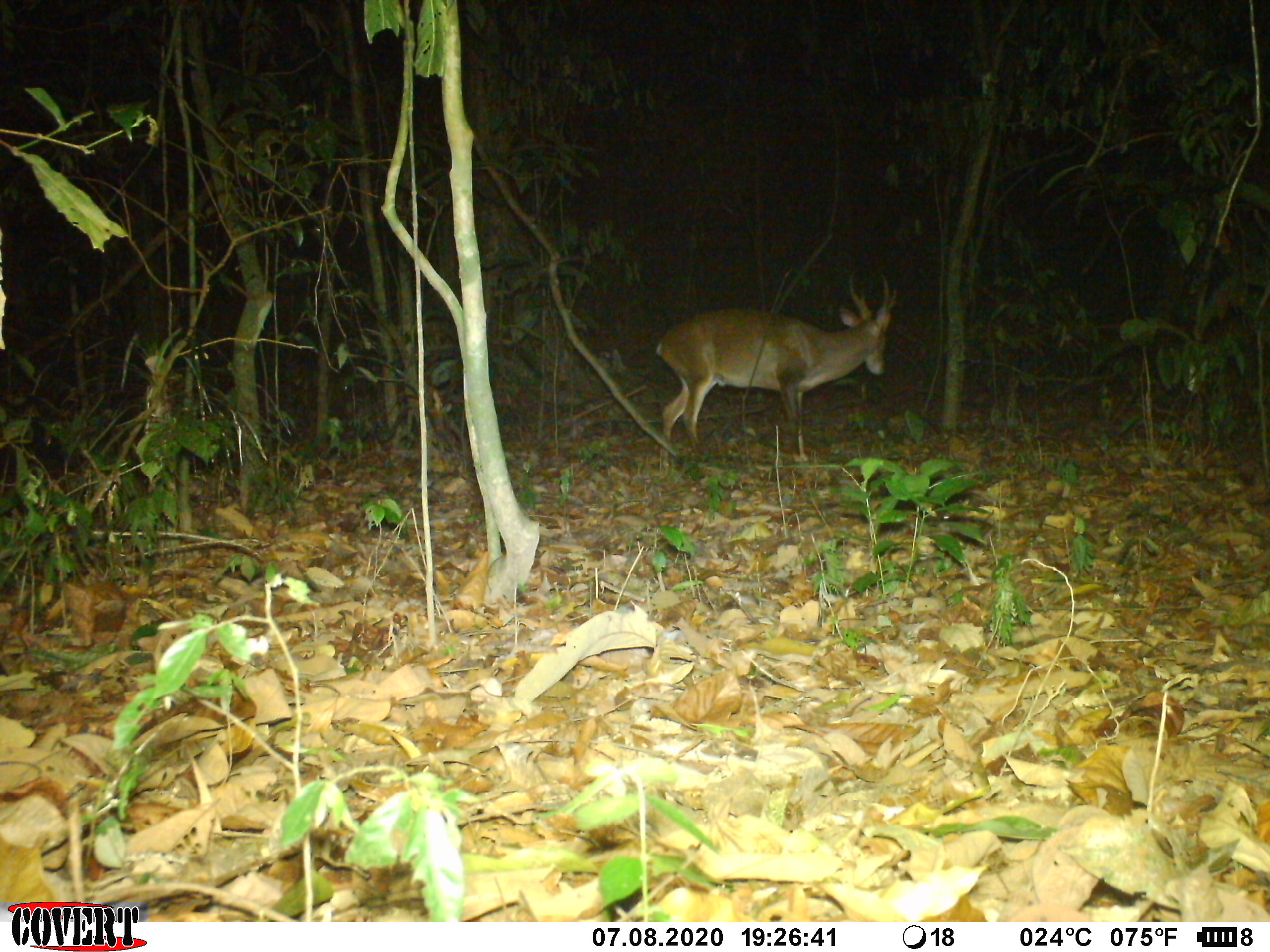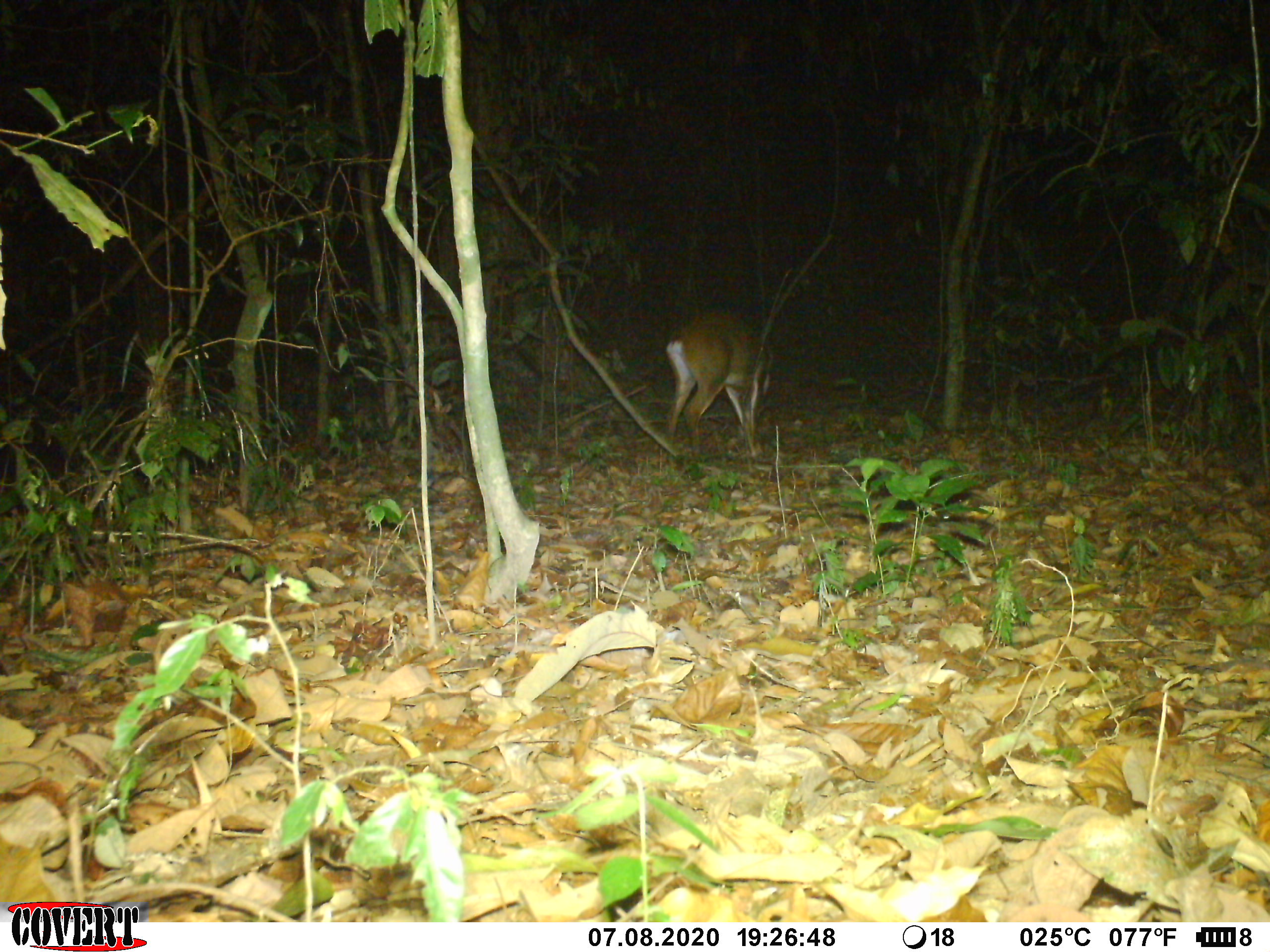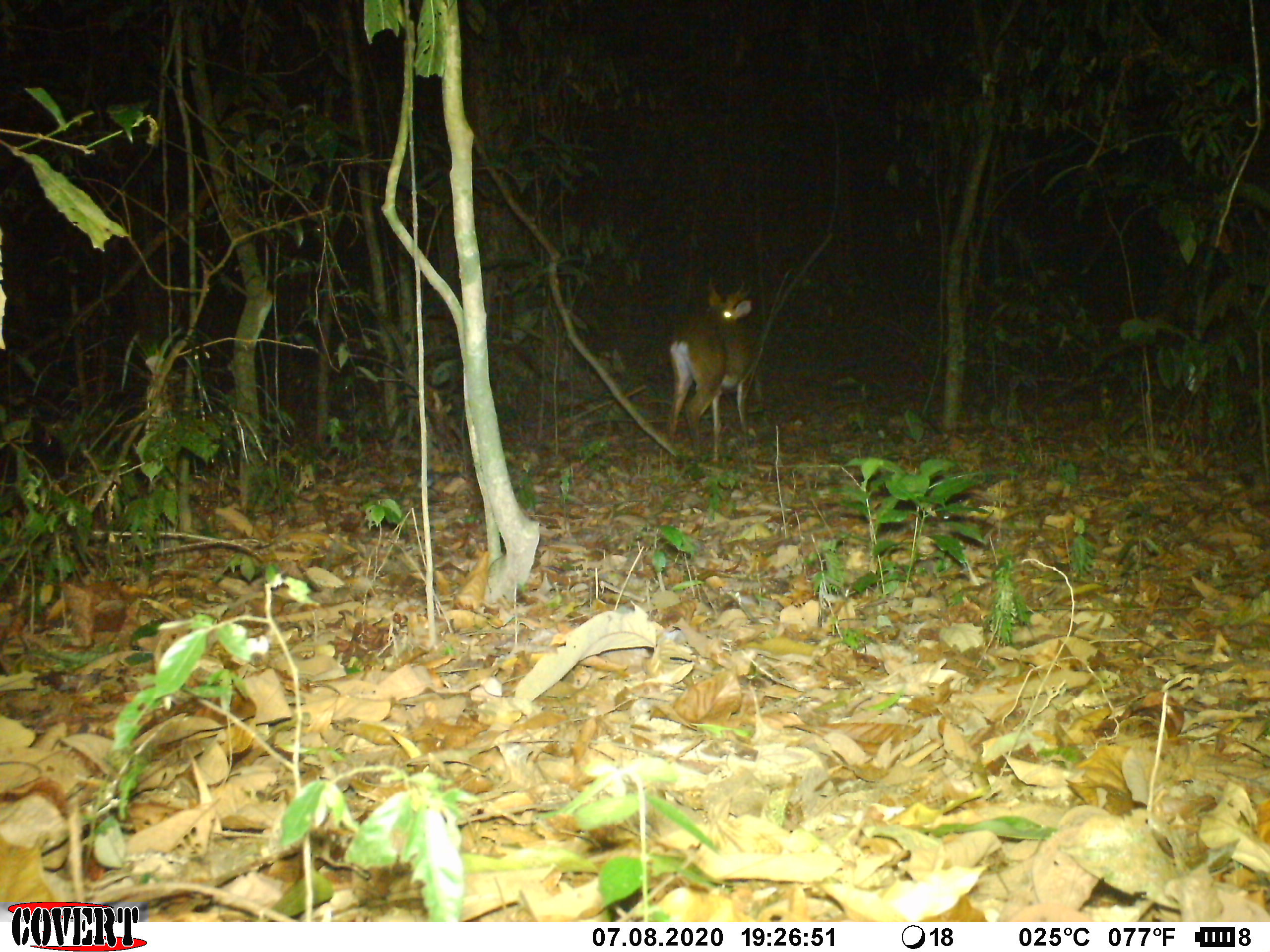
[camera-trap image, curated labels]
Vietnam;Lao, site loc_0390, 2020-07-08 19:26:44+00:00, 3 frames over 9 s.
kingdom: Animalia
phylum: Chordata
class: Mammalia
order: Artiodactyla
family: Cervidae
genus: Muntiacus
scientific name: Muntiacus vuquangensis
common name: large-antlered muntjac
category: large antlered muntjac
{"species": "large antlered muntjac (large-antlered muntjac) (Muntiacus vuquangensis)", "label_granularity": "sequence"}